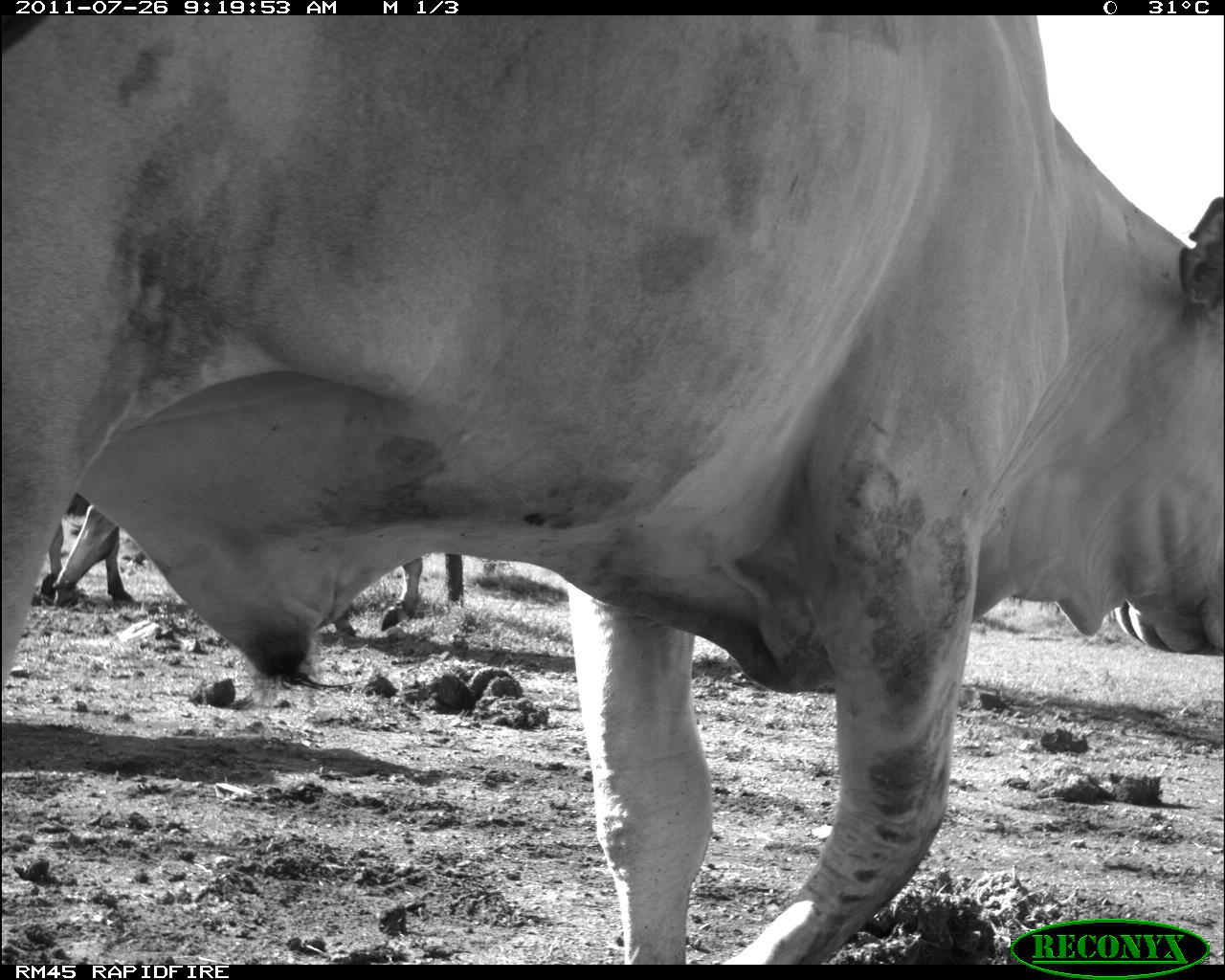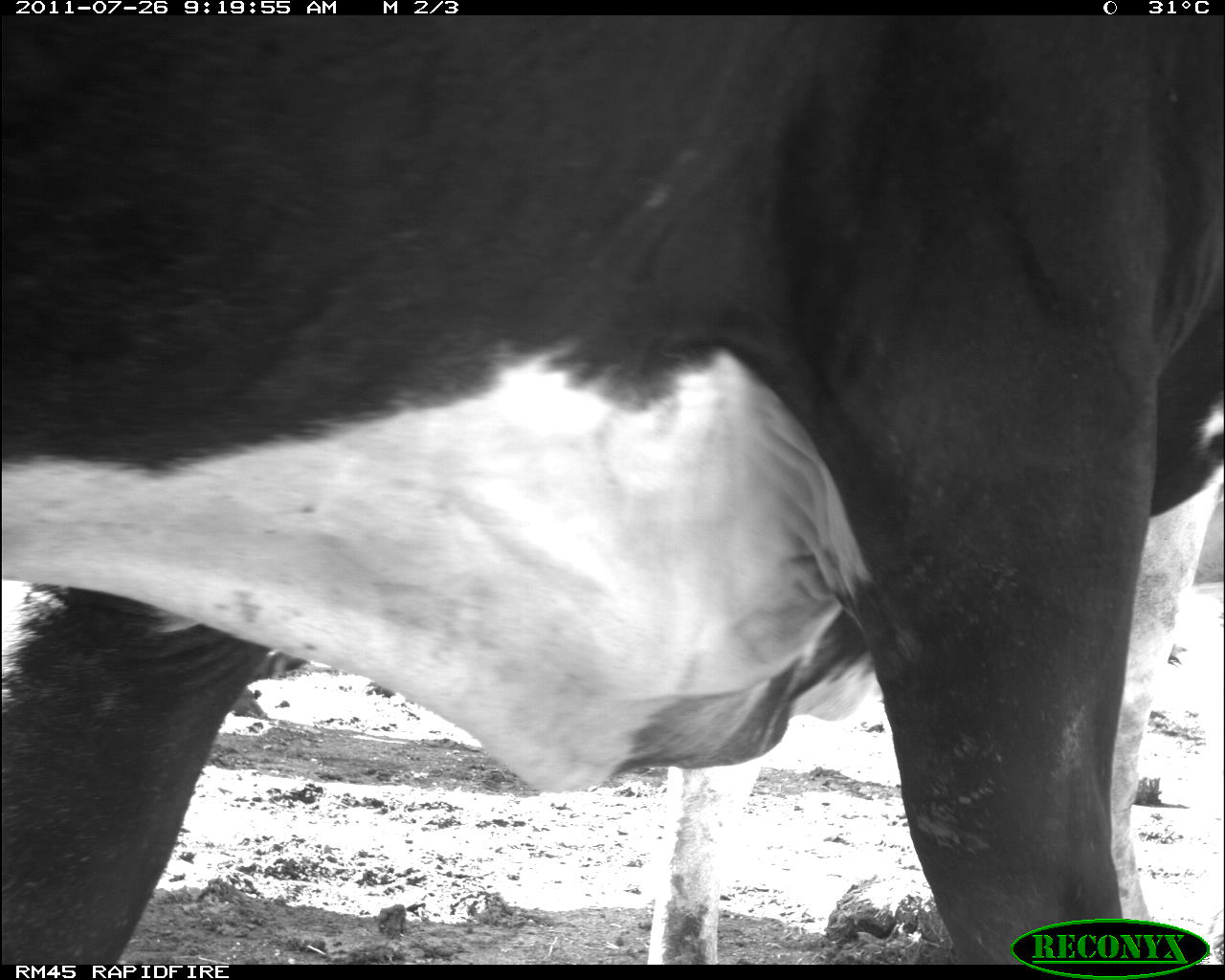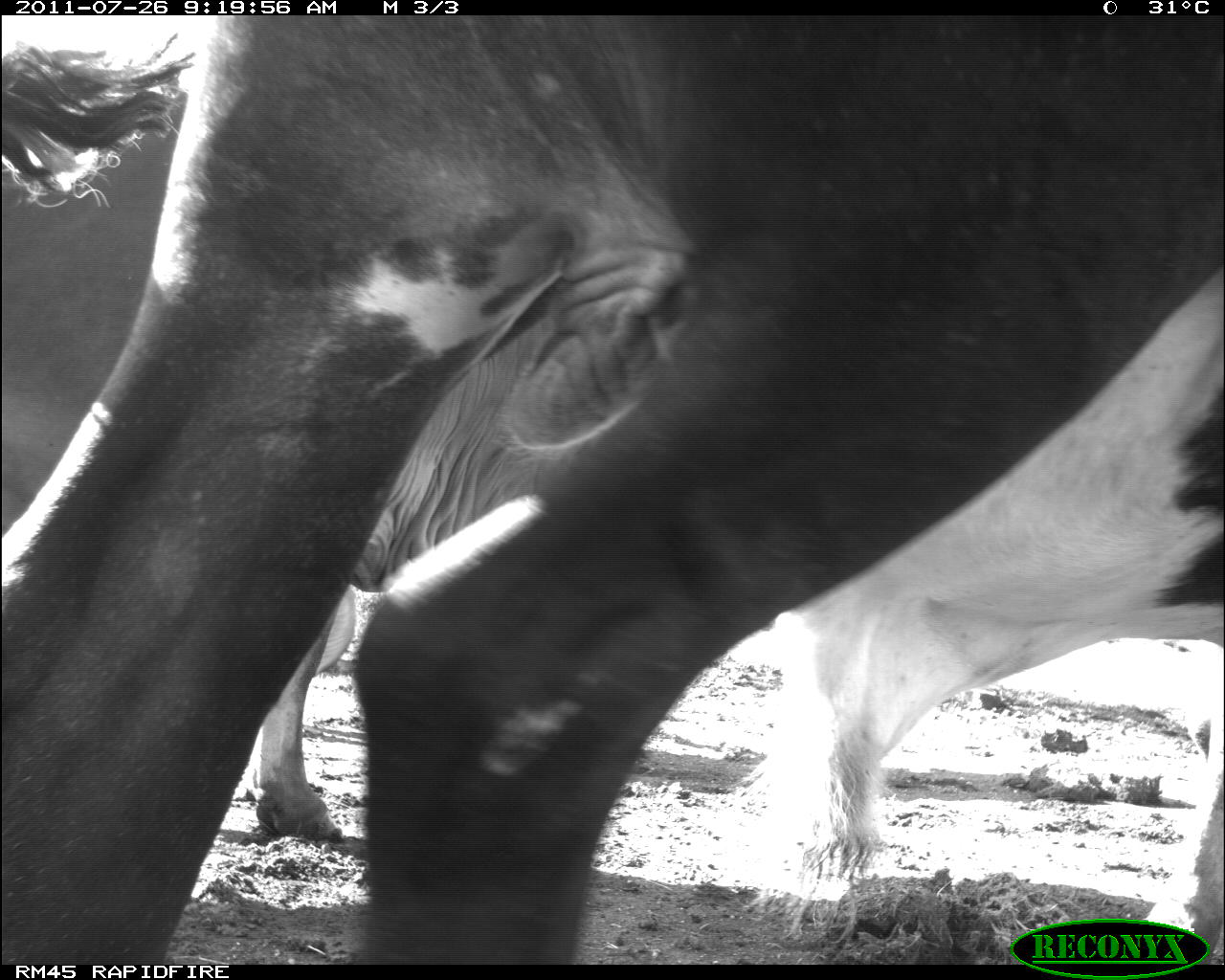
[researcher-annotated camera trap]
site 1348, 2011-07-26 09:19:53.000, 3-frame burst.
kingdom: Animalia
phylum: Chordata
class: Mammalia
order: Artiodactyla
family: Bovidae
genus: Bos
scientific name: Bos taurus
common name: domestic cattle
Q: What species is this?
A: Bos taurus (domestic cattle).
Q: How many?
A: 2.